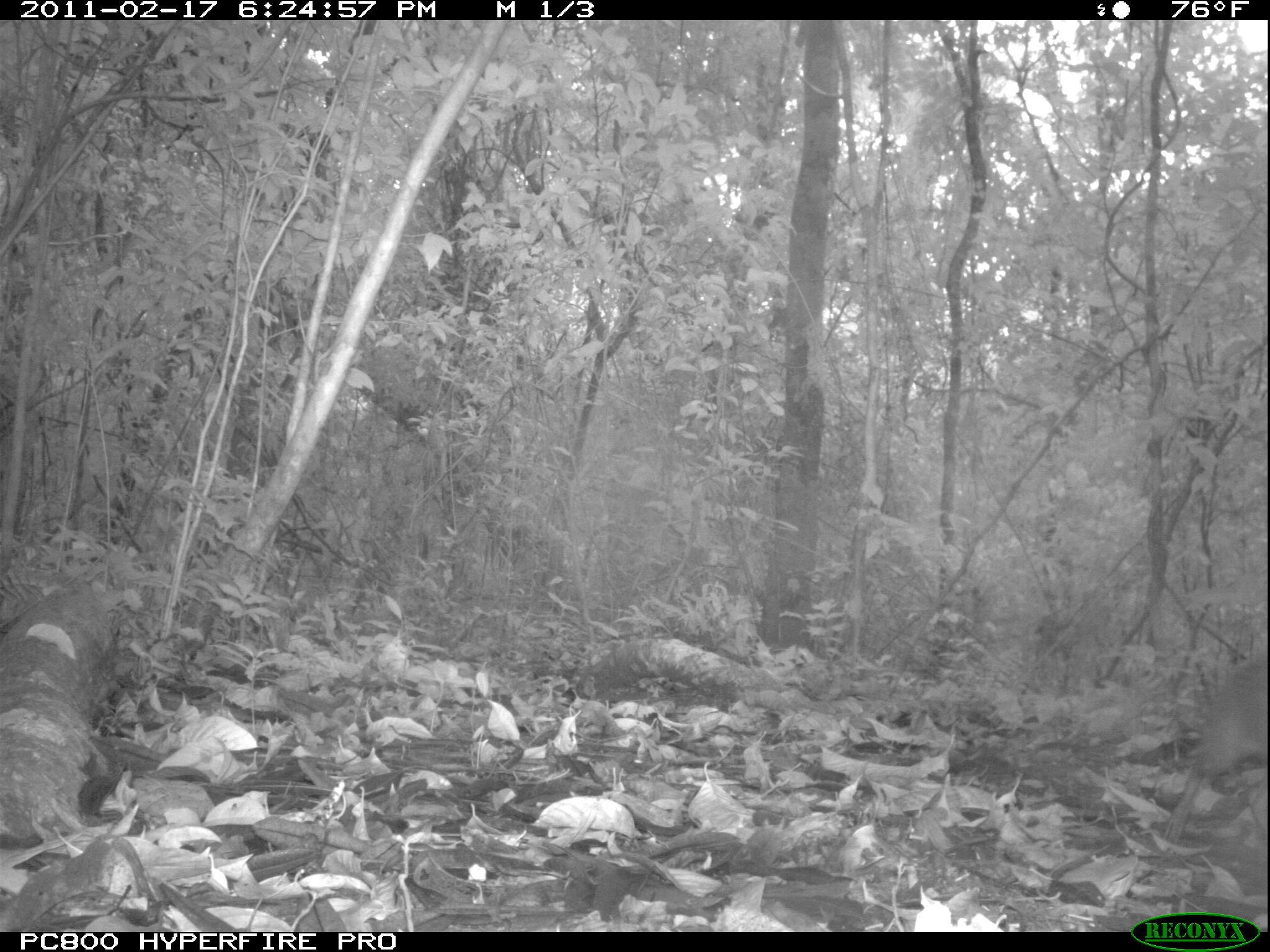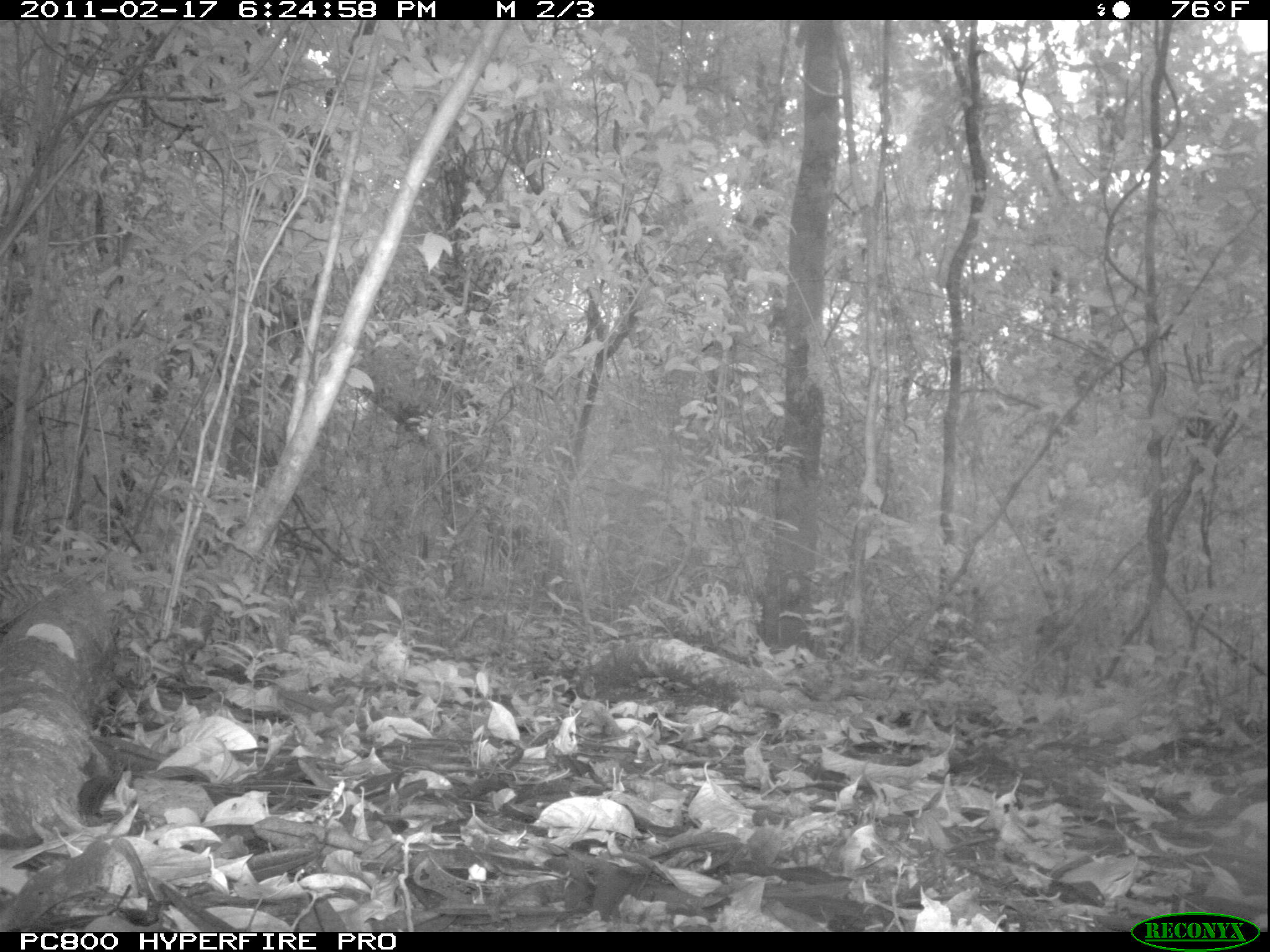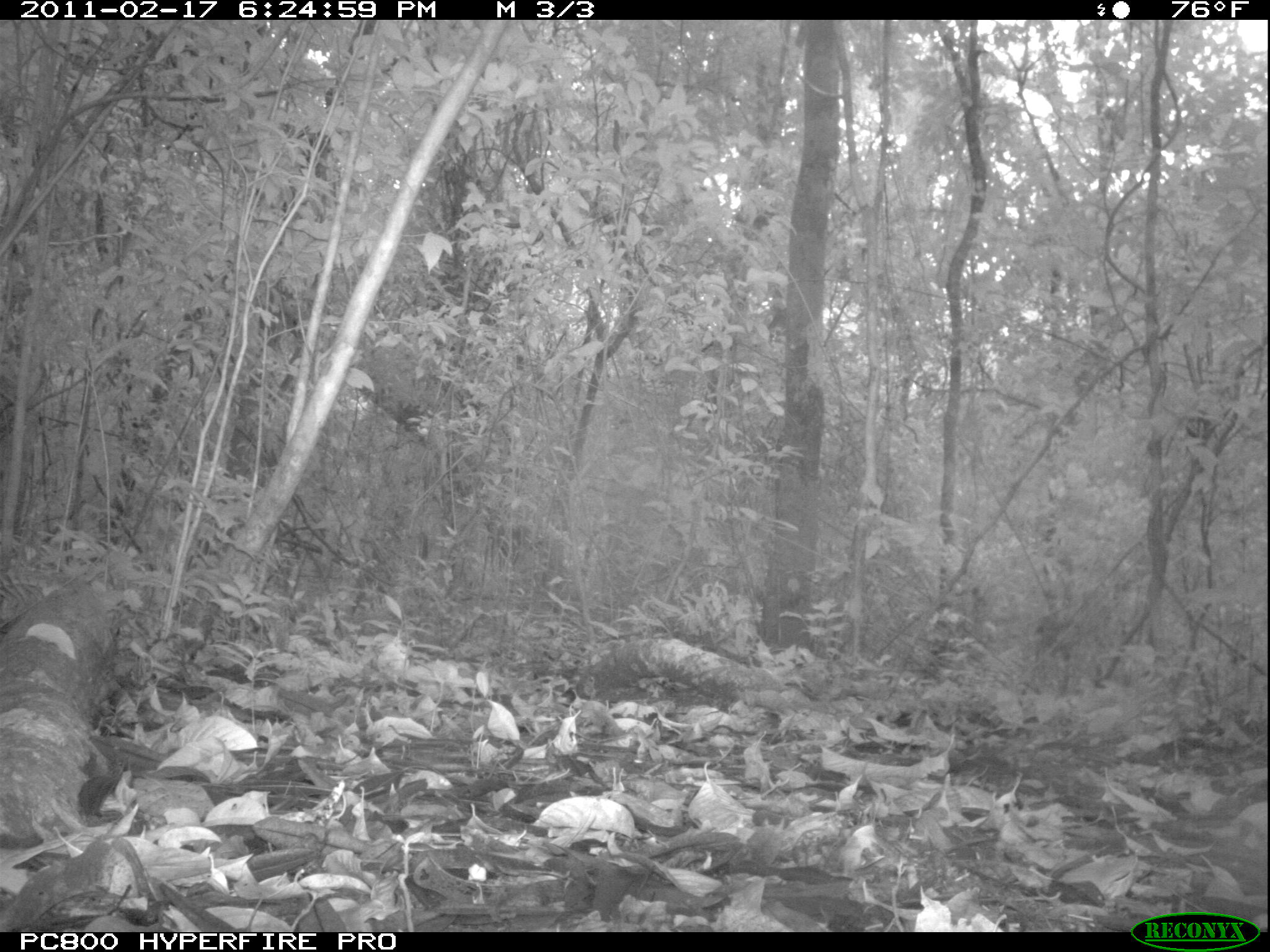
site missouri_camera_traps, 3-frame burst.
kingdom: Animalia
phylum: Chordata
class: Mammalia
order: Rodentia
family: Dasyproctidae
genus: Dasyprocta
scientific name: Dasyprocta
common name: agouti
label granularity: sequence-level